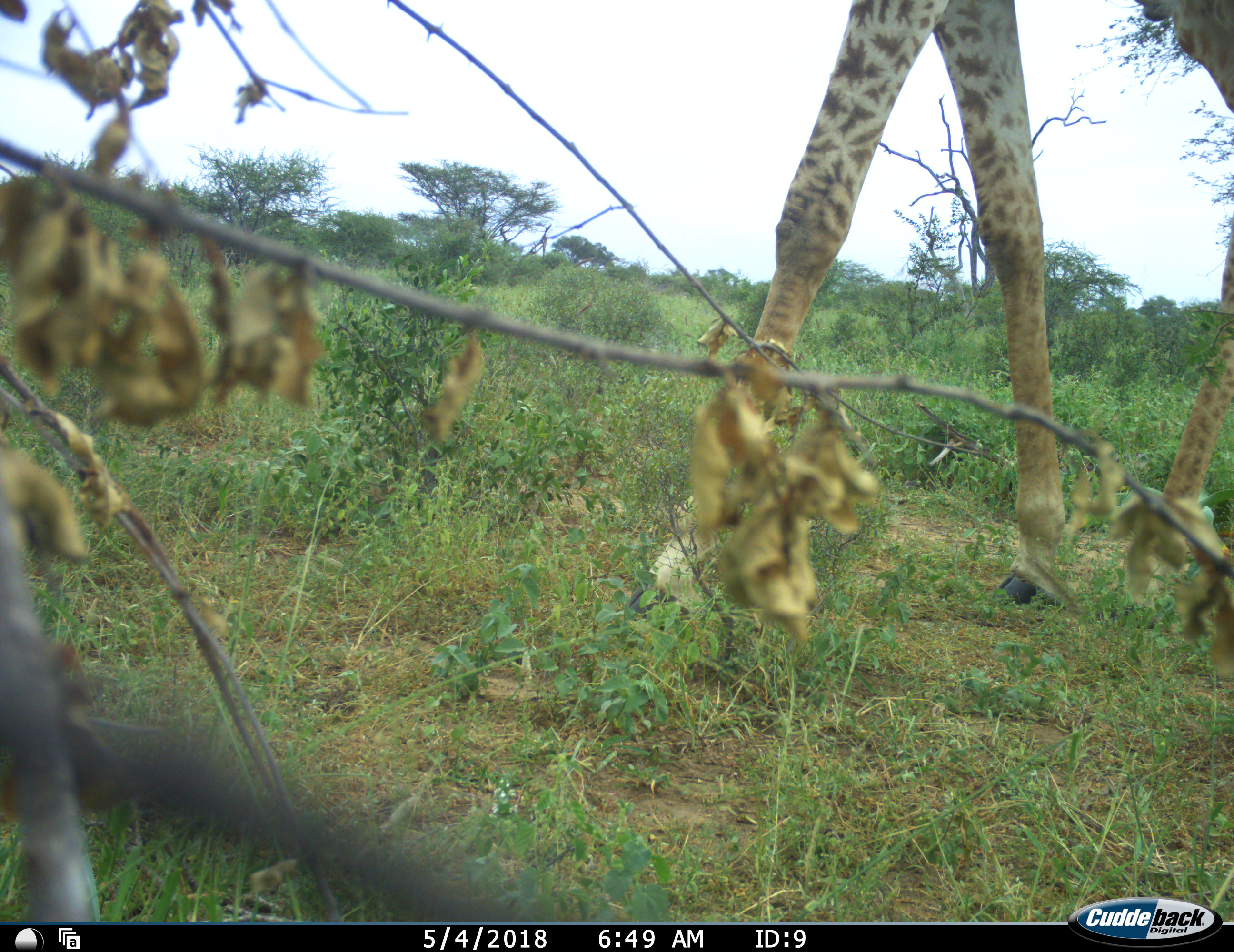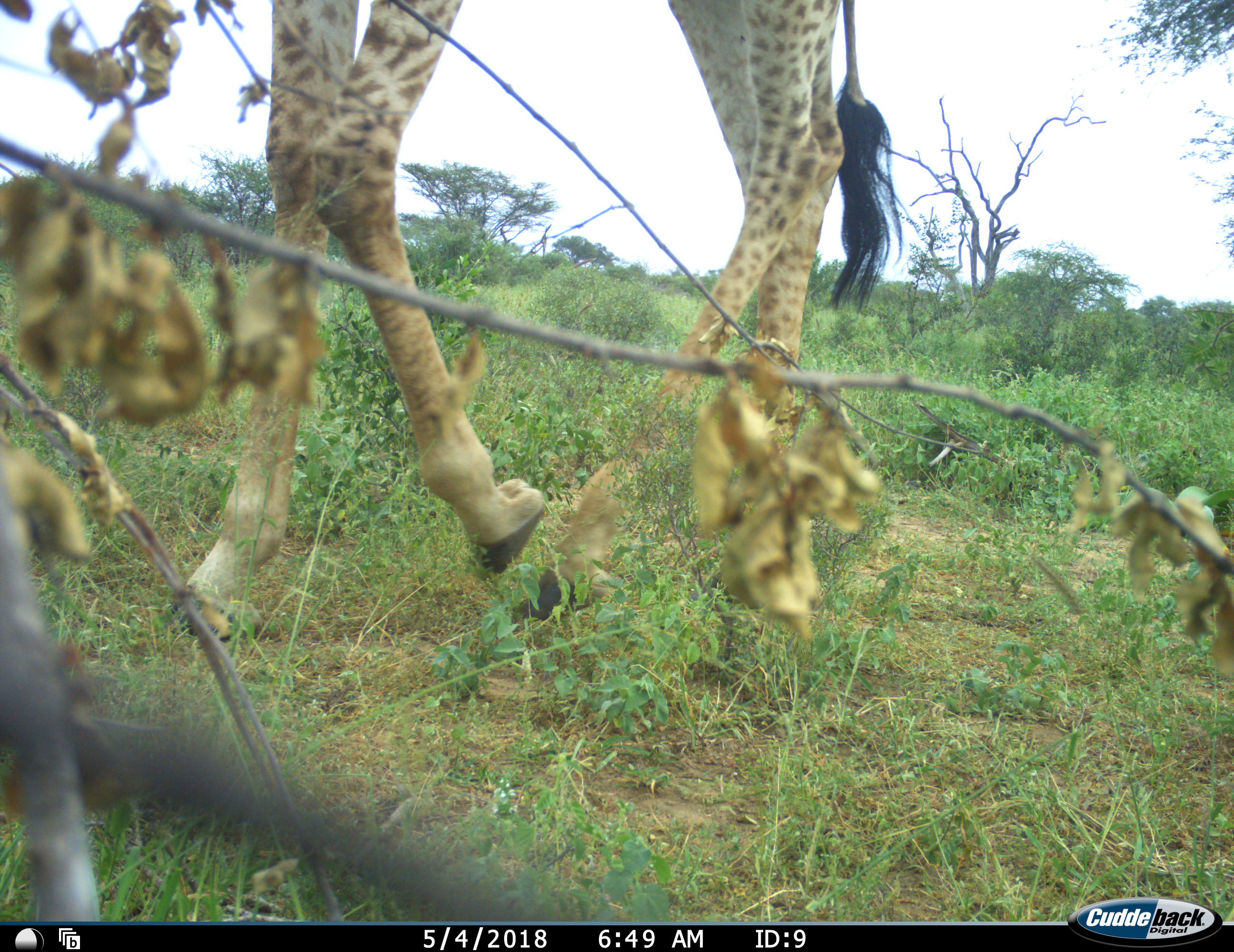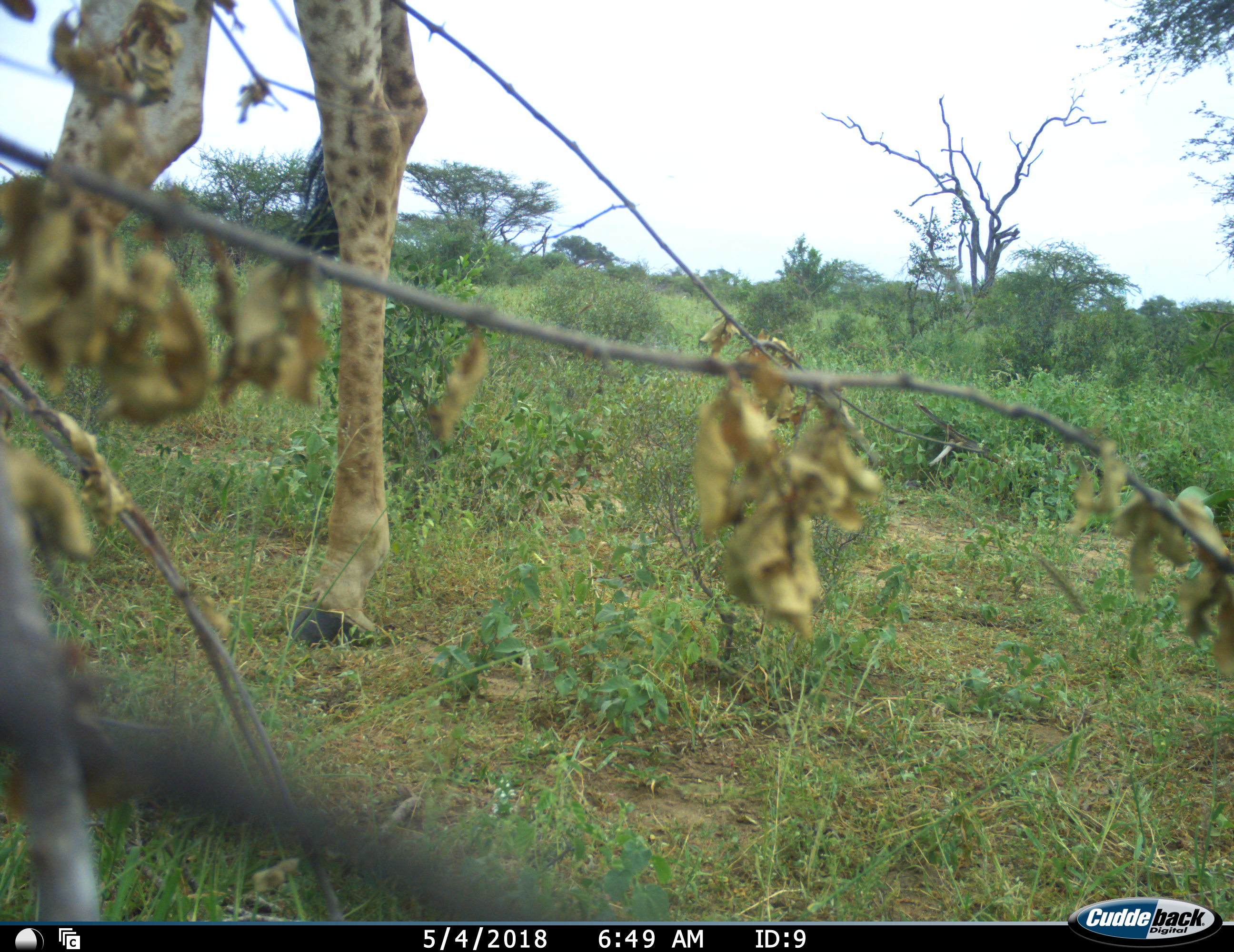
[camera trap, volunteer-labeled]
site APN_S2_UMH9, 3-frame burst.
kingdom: Animalia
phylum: Chordata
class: Mammalia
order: Artiodactyla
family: Giraffidae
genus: Giraffa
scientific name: Giraffa camelopardalis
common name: giraffe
Giraffe (Giraffa camelopardalis), count 1. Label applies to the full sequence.